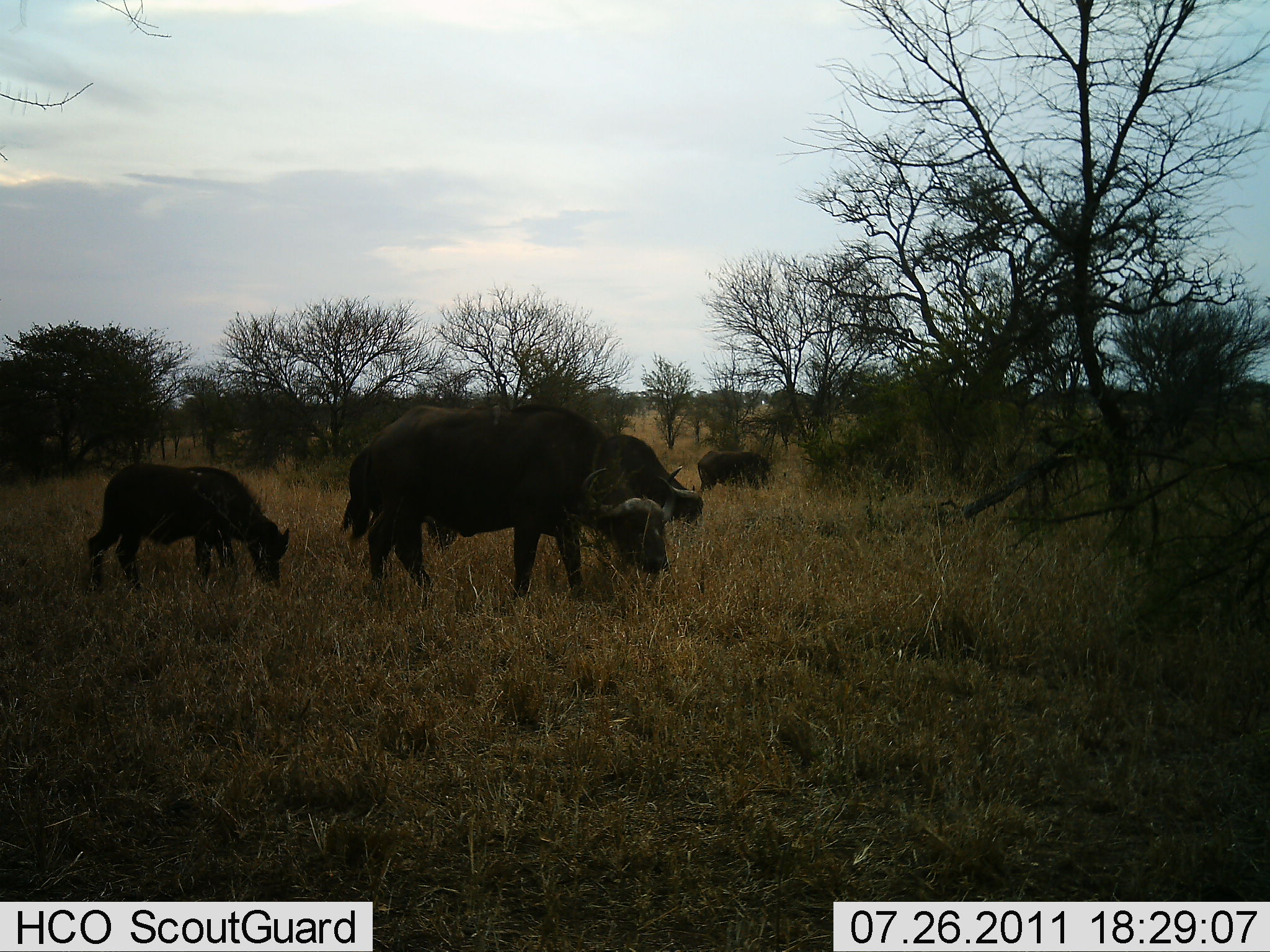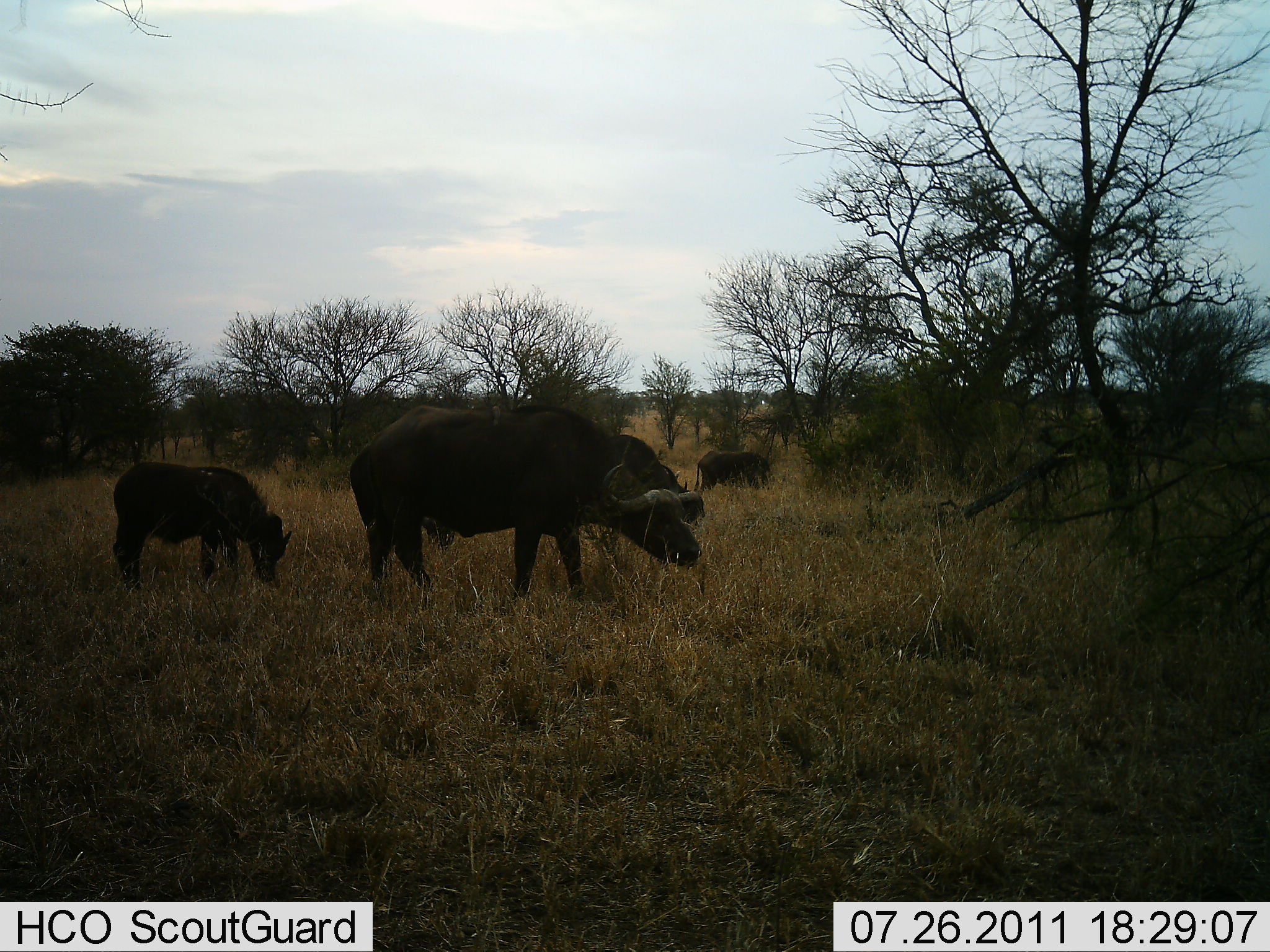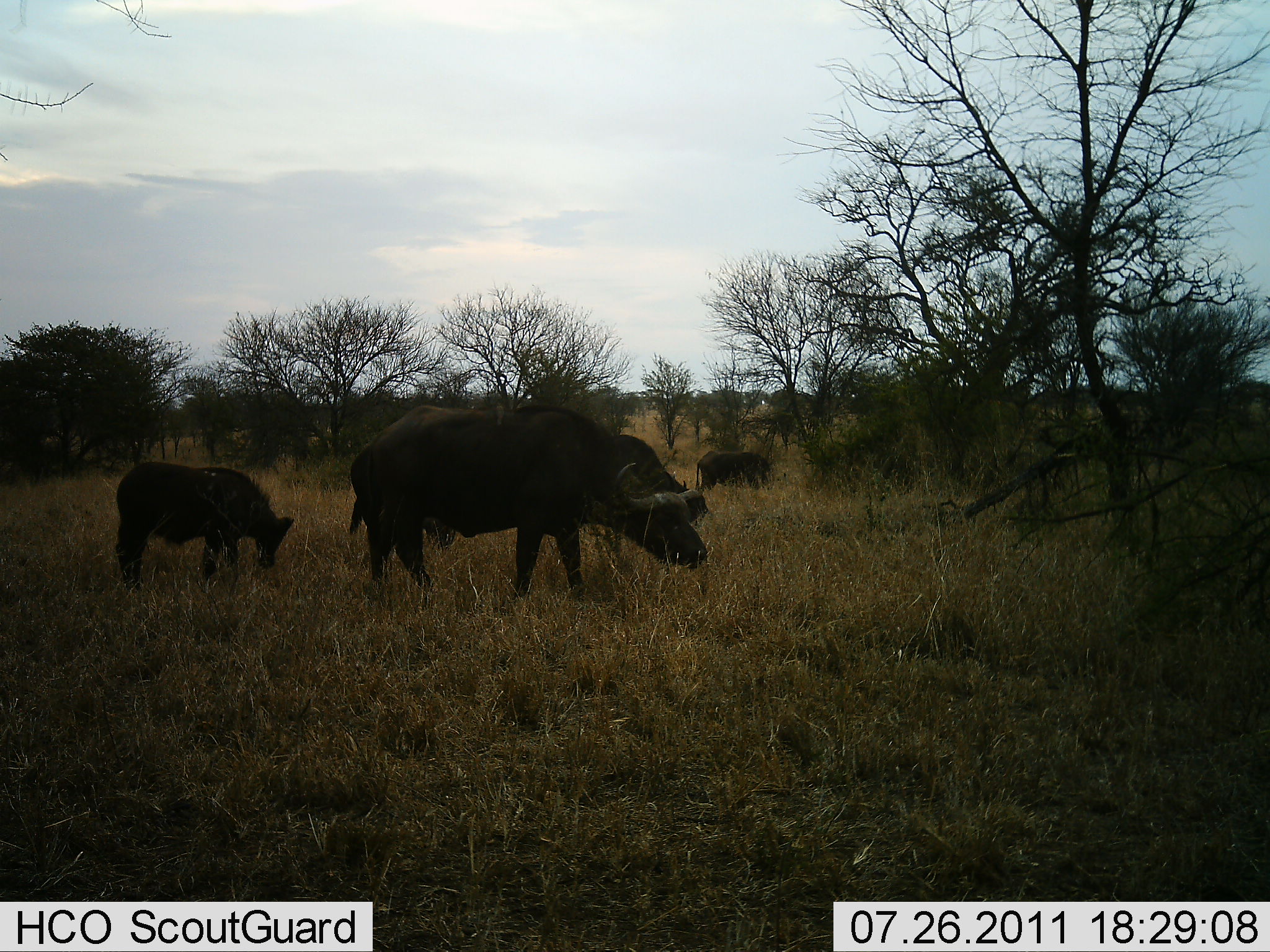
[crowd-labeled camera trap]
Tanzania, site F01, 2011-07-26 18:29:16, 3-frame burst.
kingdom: Animalia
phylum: Chordata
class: Mammalia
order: Artiodactyla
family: Bovidae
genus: Syncerus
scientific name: Syncerus caffer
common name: cape buffalo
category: buffalo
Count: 4.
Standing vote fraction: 36%.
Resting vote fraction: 0%.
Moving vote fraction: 9%.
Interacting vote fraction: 0%.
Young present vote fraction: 91%.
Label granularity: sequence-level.